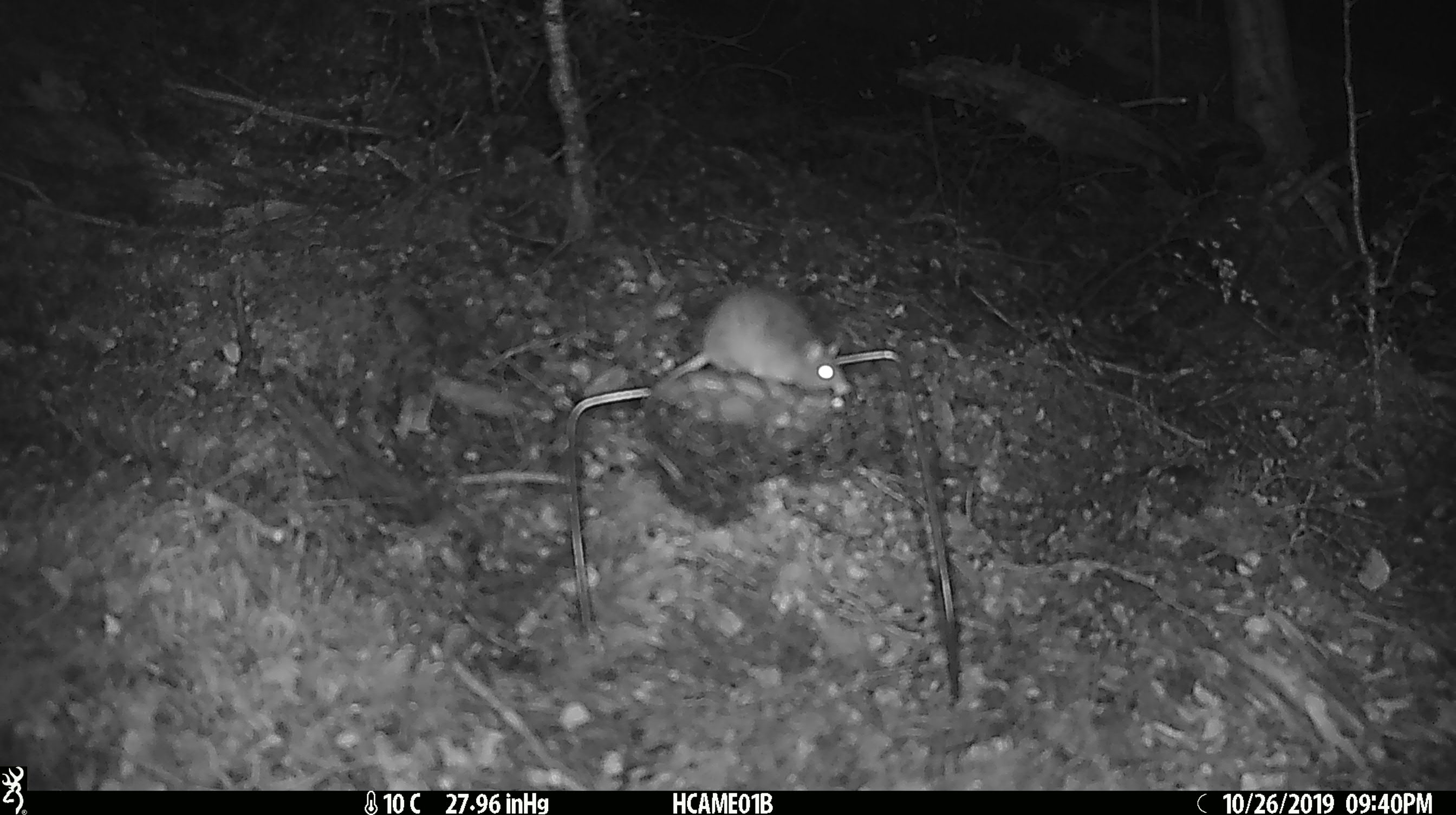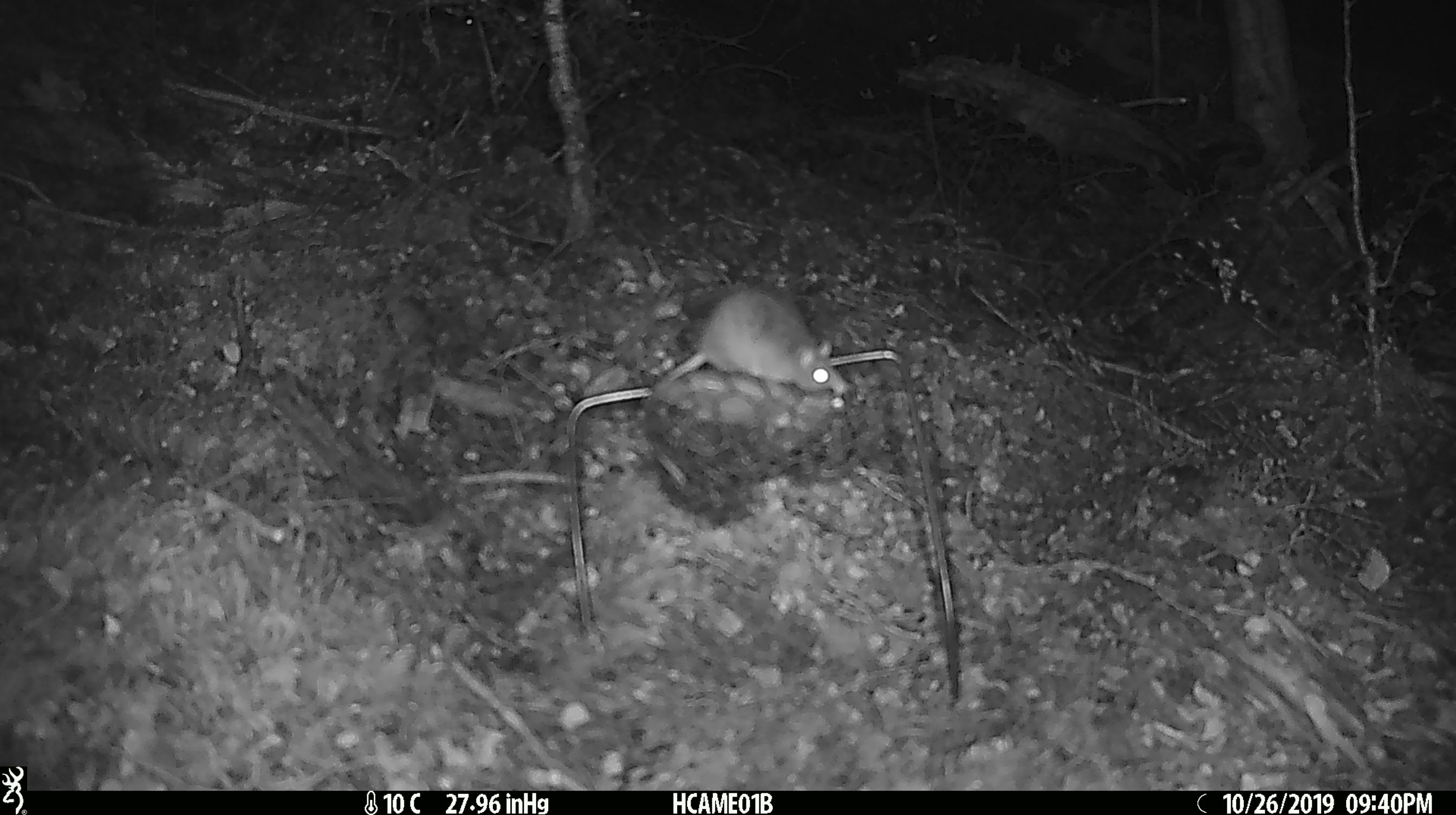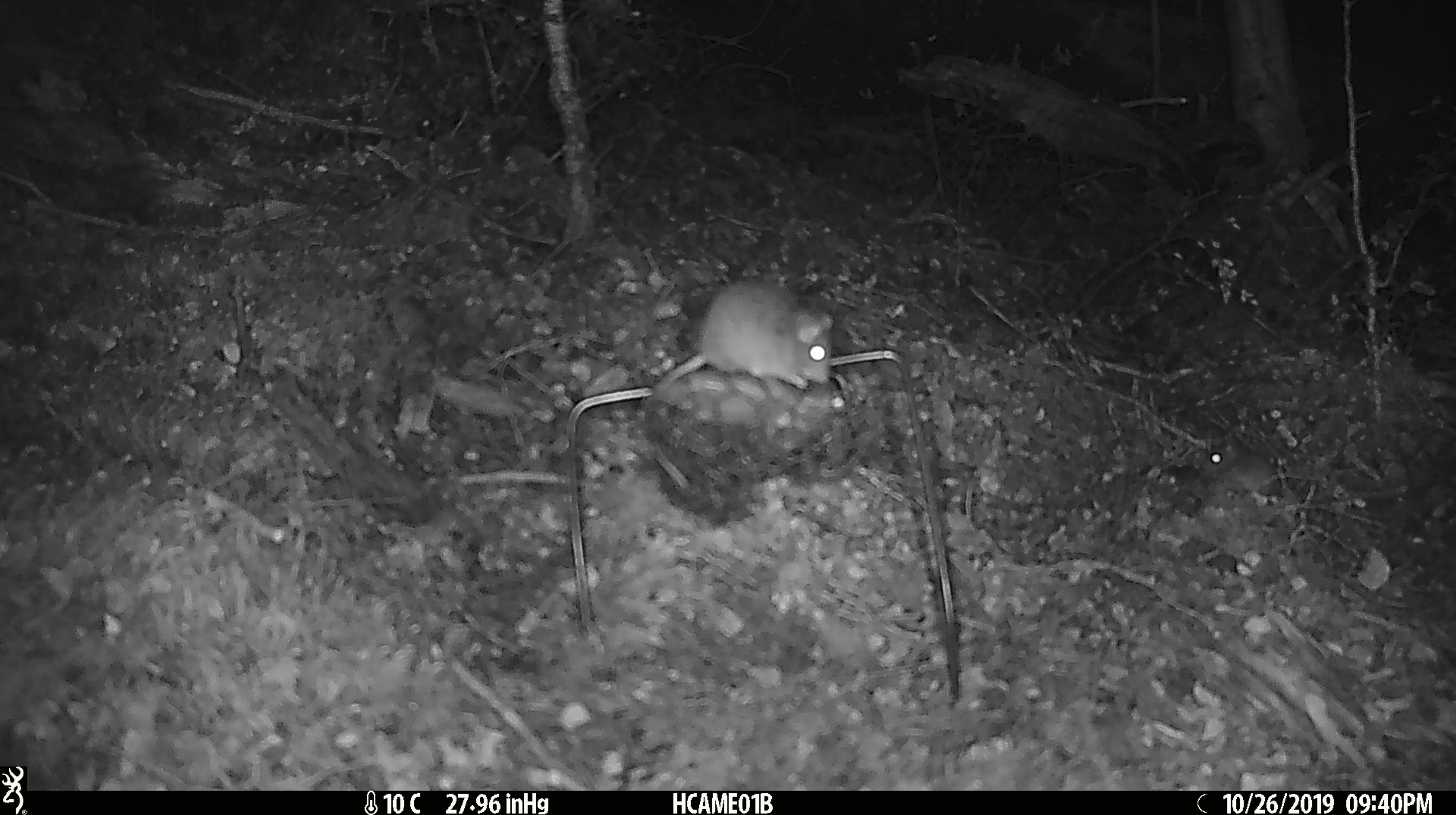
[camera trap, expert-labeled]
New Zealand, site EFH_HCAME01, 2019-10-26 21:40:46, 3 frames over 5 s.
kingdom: Animalia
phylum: Chordata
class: Mammalia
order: Rodentia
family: Muridae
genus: Mus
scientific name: Mus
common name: mouse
Mouse (Mus).